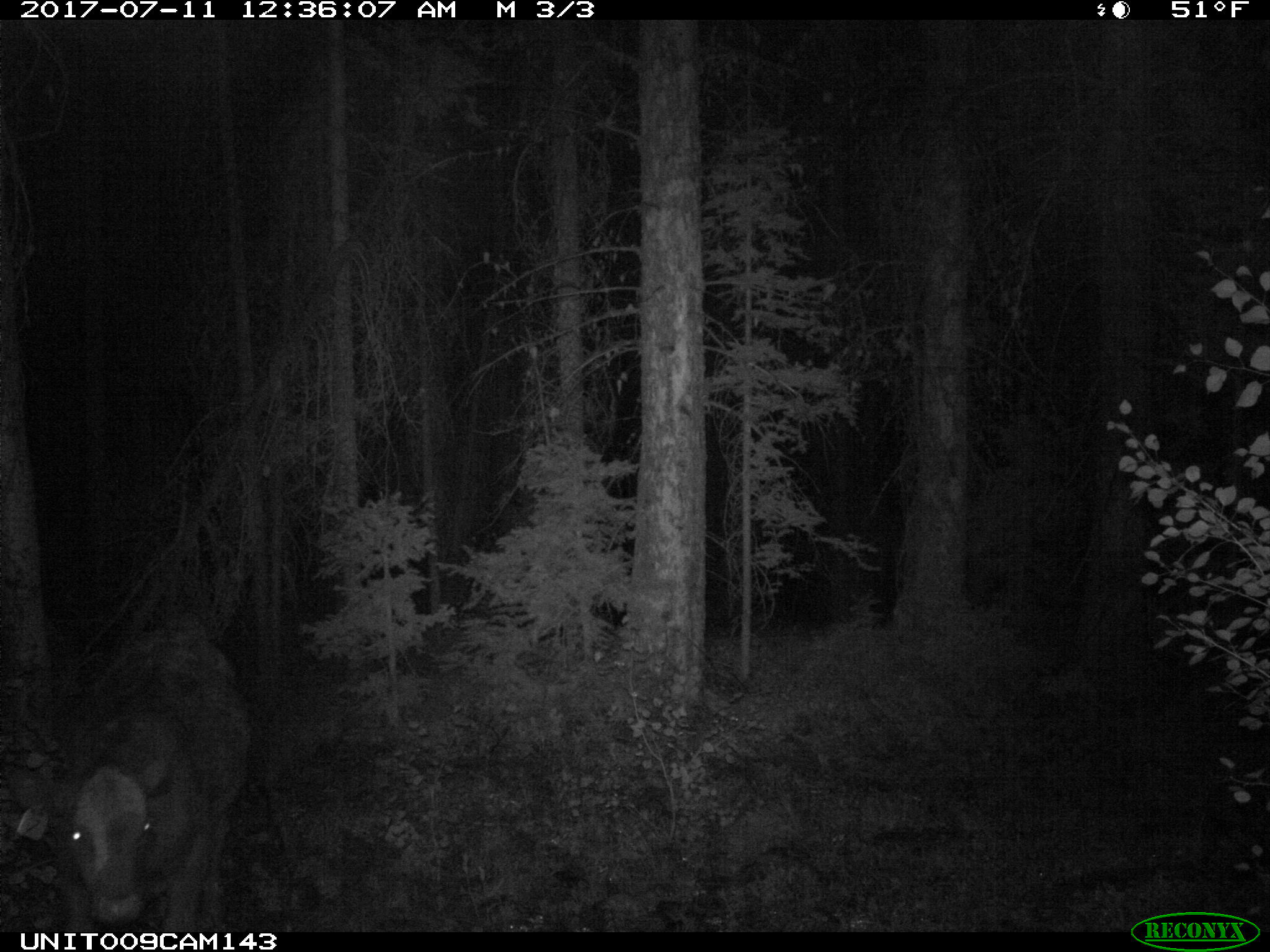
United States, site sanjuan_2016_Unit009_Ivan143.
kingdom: Animalia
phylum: Chordata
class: Mammalia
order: Artiodactyla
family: Bovidae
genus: Bos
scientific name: Bos taurus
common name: domestic cow